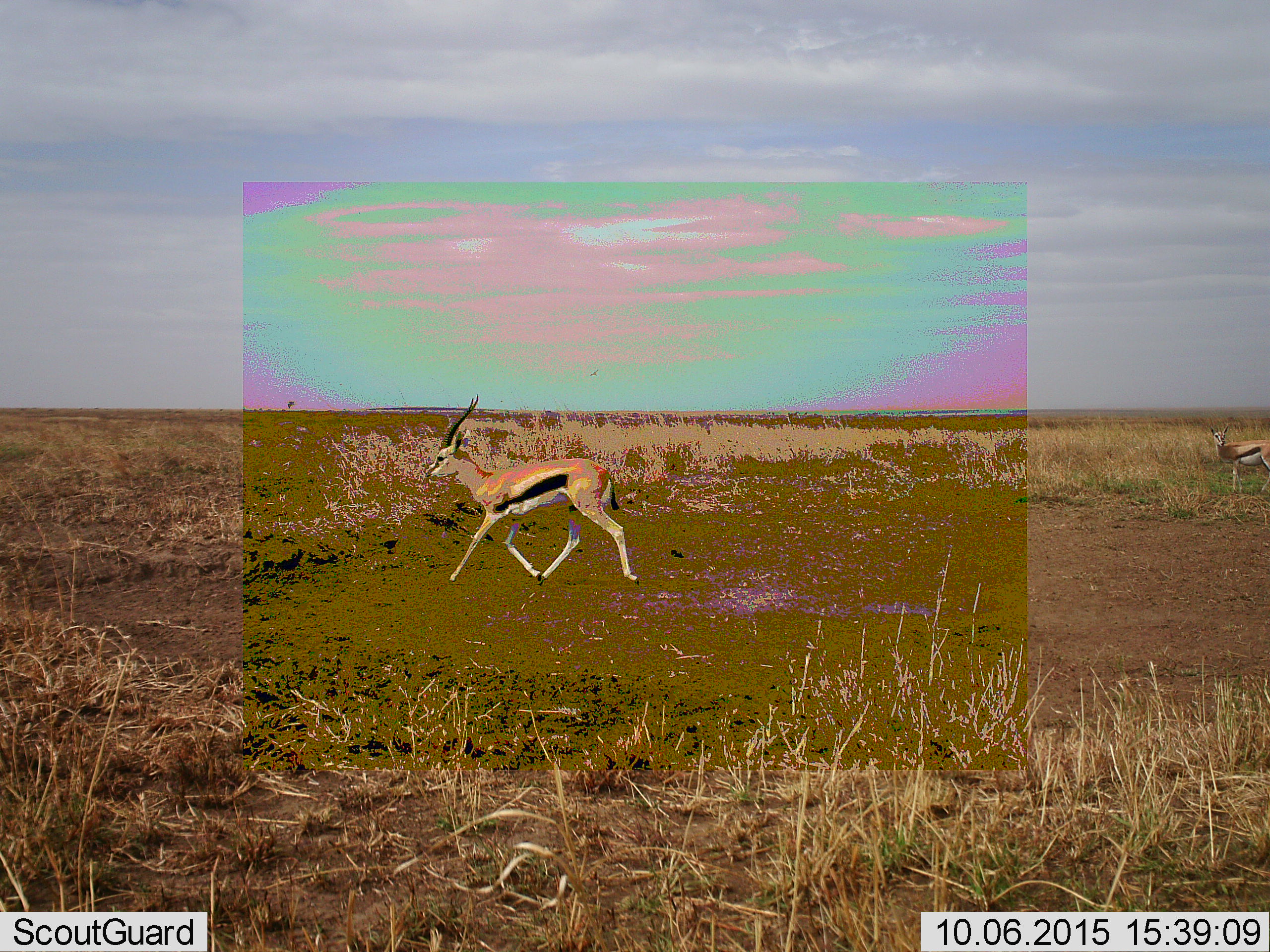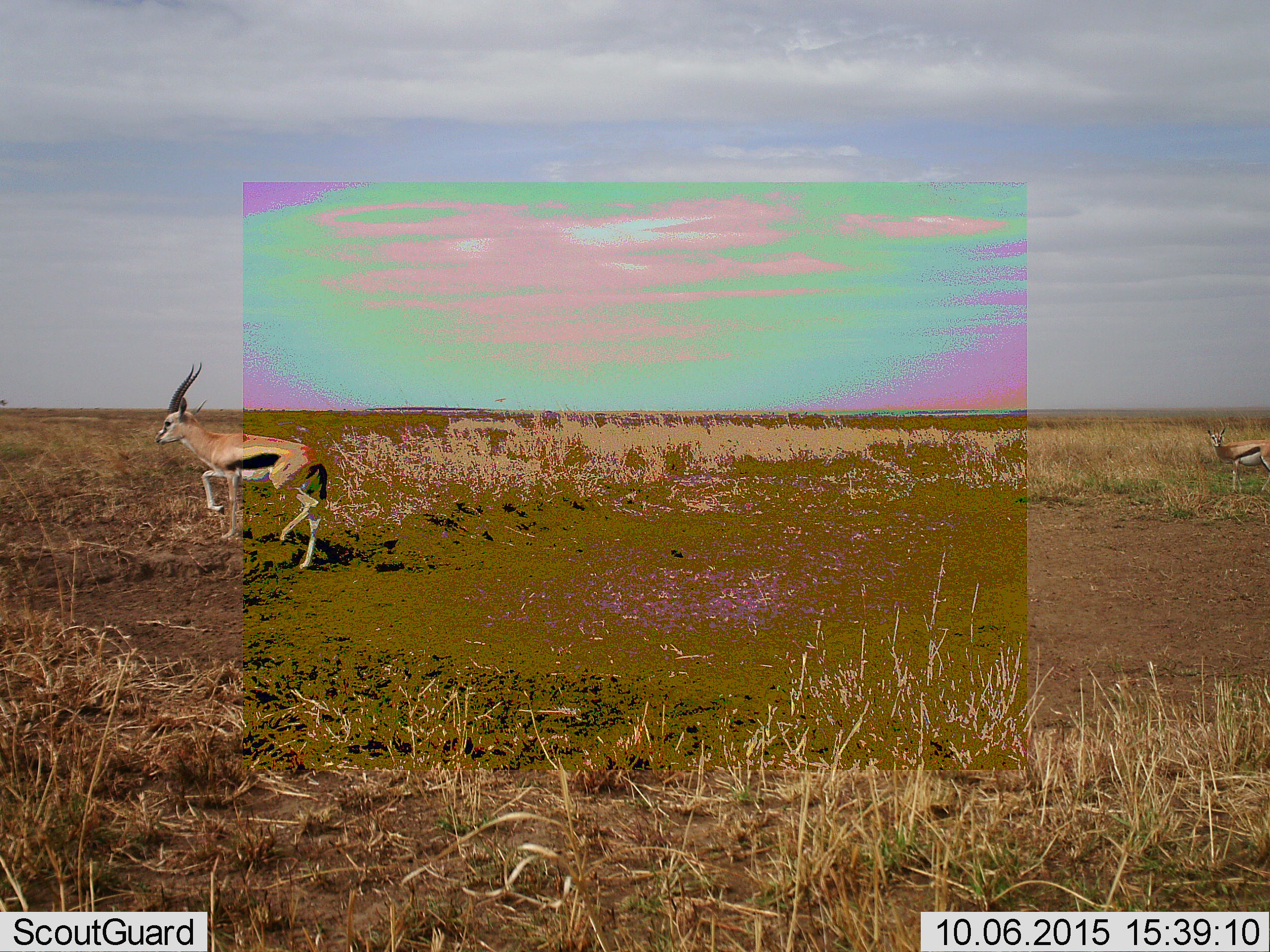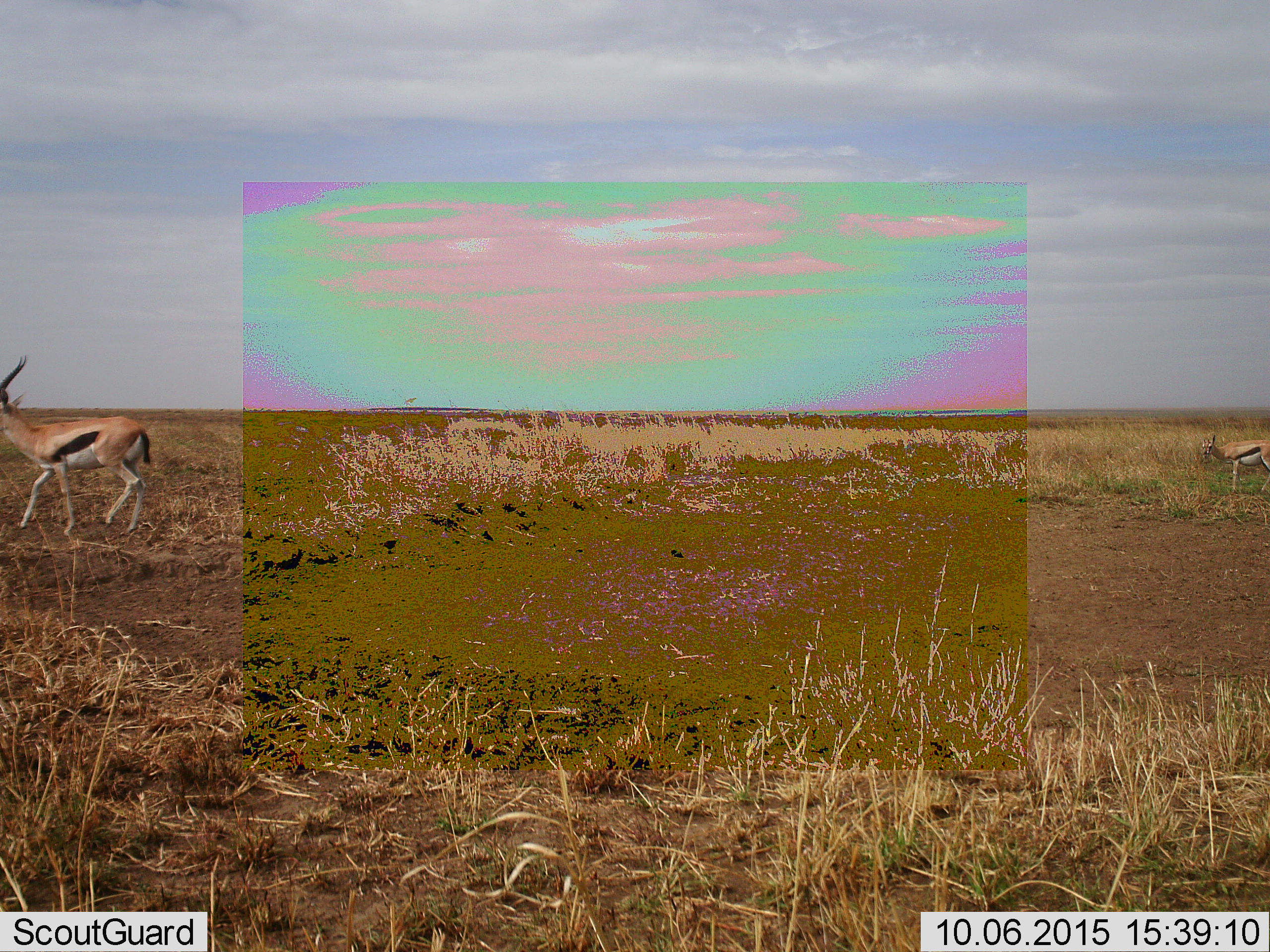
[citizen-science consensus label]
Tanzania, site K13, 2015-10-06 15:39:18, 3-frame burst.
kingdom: Animalia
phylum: Chordata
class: Mammalia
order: Artiodactyla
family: Bovidae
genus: Eudorcas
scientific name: Eudorcas thomsonii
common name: thomson's gazelle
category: gazellethomsons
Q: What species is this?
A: Gazellethomsons (thomson's gazelle) (Eudorcas thomsonii).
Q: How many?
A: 2.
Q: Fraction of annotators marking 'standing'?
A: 50%.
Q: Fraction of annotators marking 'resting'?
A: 0%.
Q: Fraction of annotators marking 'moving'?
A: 100%.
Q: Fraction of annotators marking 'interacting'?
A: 0%.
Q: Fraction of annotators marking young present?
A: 0%.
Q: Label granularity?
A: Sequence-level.